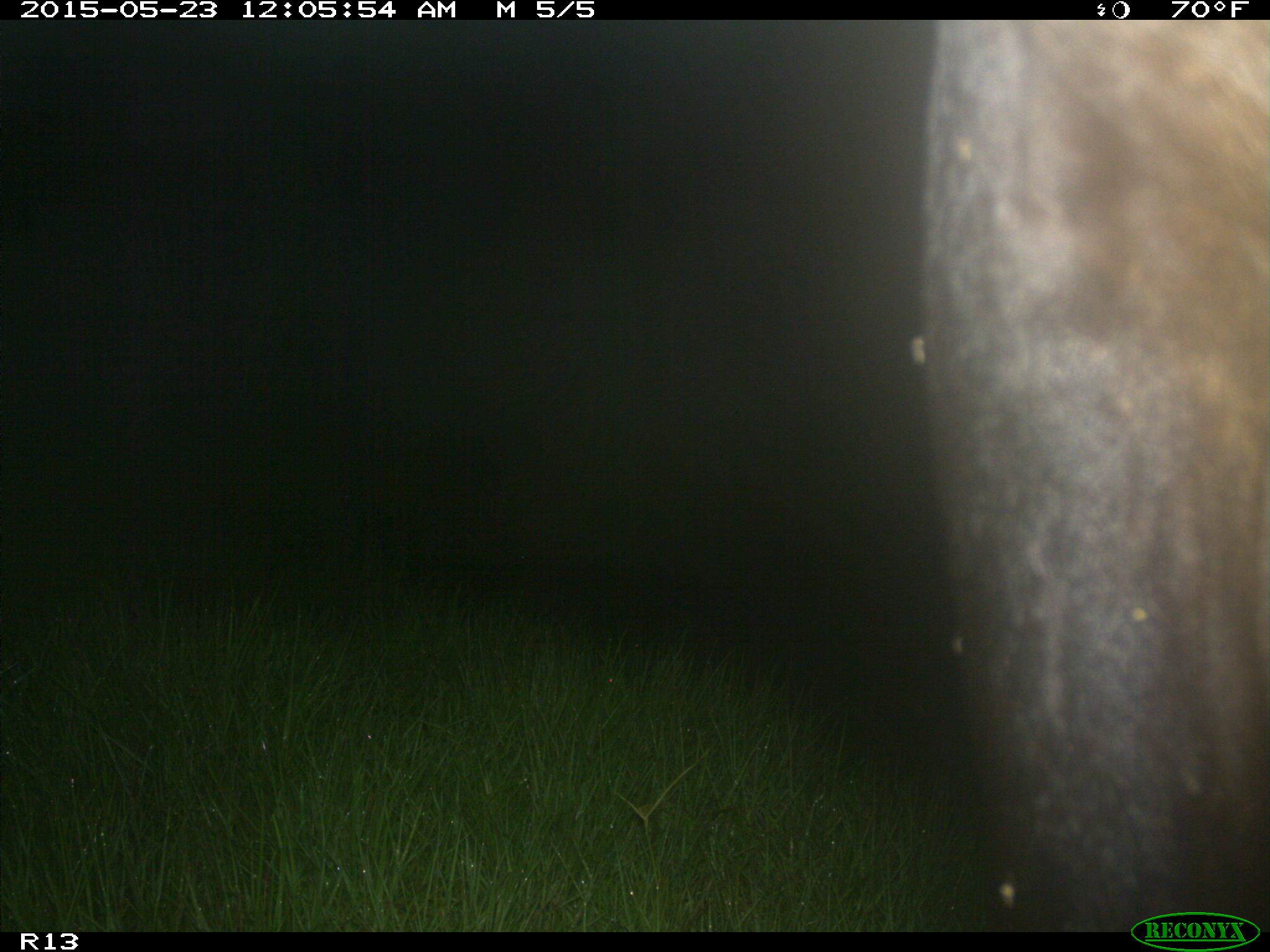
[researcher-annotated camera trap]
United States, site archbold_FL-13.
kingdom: Animalia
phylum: Chordata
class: Mammalia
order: Artiodactyla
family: Bovidae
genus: Bos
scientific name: Bos taurus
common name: domestic cow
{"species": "Bos taurus (domestic cow)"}